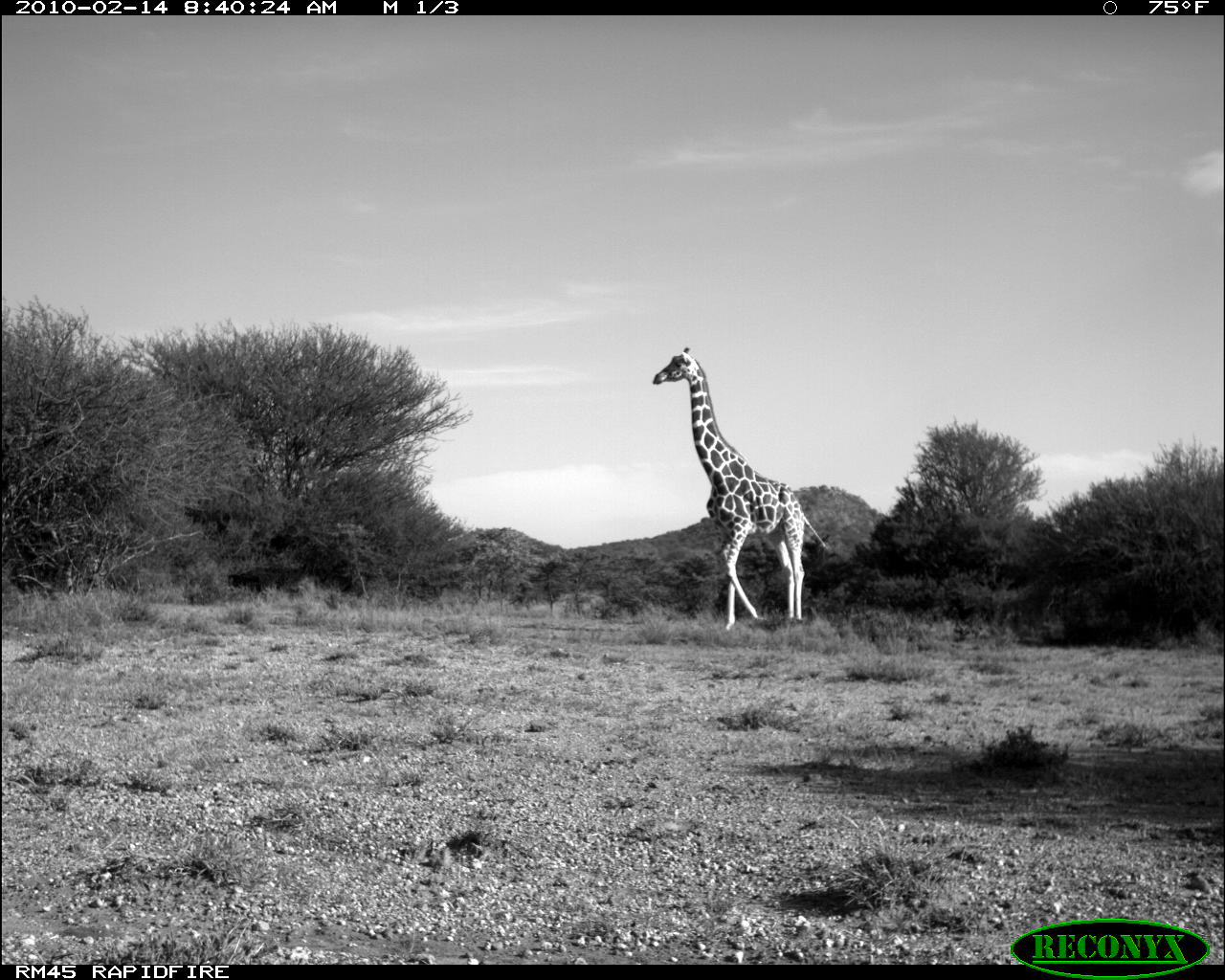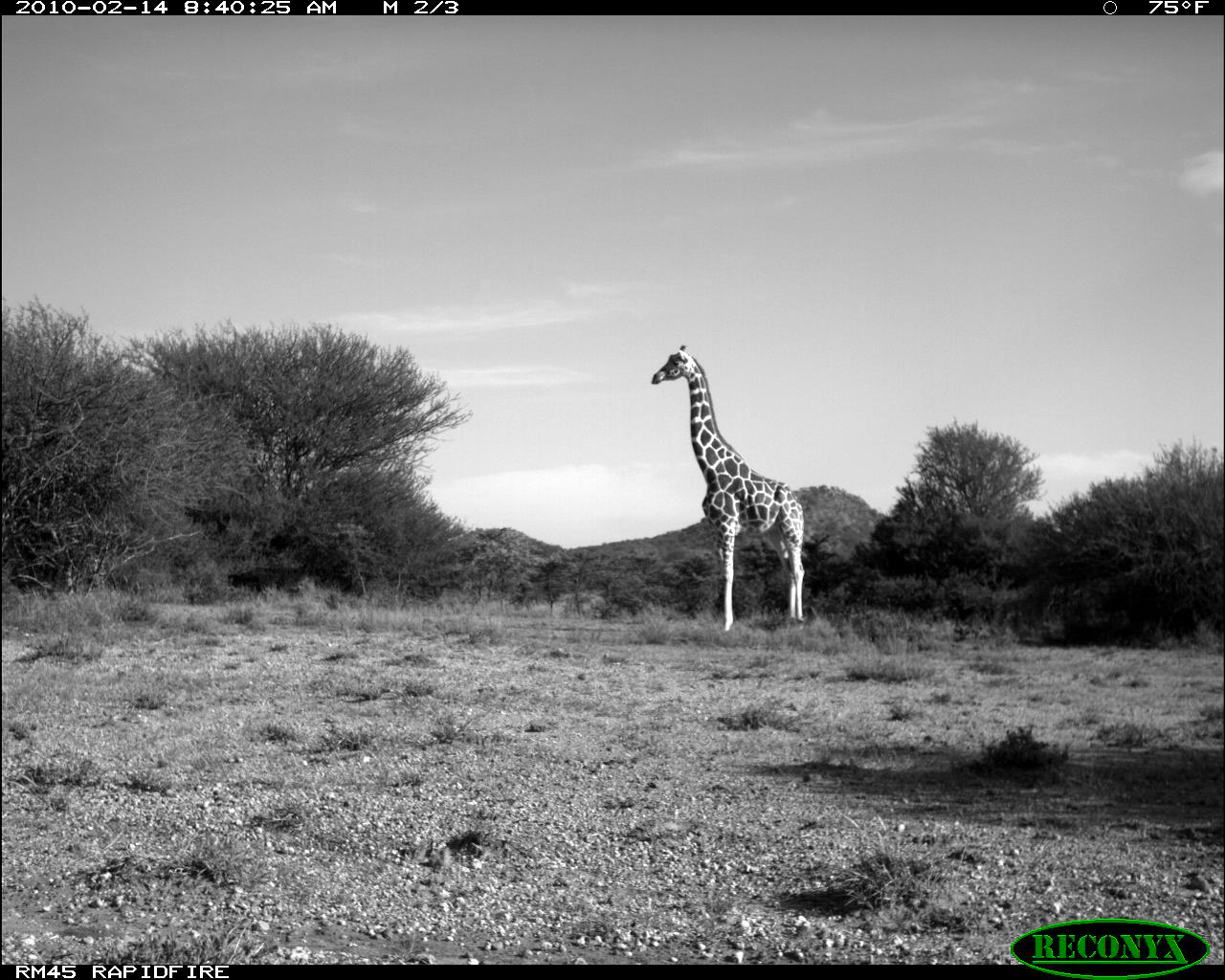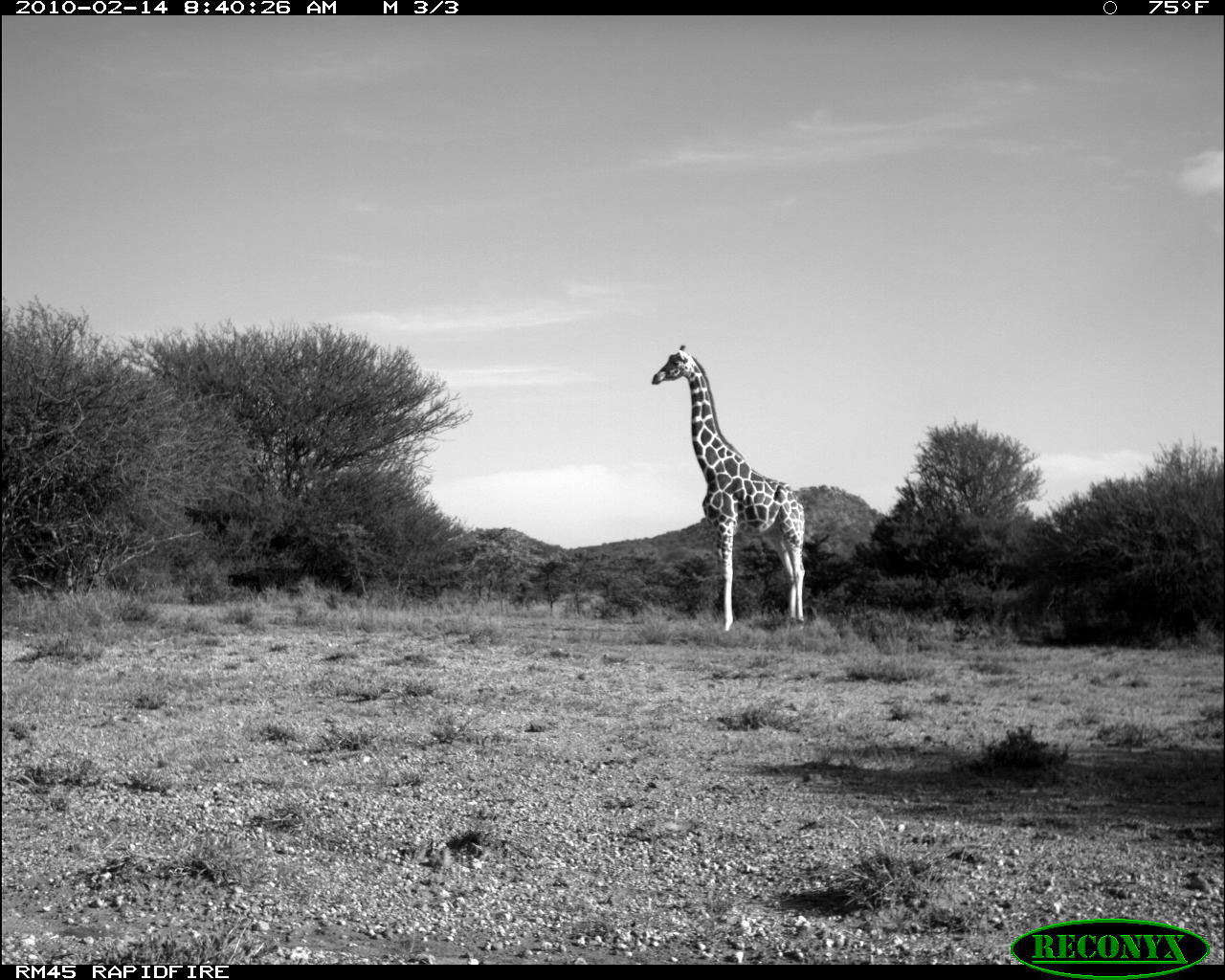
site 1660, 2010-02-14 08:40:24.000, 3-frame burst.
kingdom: Animalia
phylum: Chordata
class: Mammalia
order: Artiodactyla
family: Giraffidae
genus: Giraffa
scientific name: Giraffa camelopardalis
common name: giraffe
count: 1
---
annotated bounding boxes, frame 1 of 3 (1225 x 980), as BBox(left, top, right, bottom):
giraffa camelopardalis: BBox(652, 345, 827, 628)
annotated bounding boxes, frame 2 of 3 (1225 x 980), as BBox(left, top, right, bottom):
giraffa camelopardalis: BBox(651, 345, 804, 631)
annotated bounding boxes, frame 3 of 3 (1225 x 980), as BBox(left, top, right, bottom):
giraffa camelopardalis: BBox(651, 343, 805, 634)